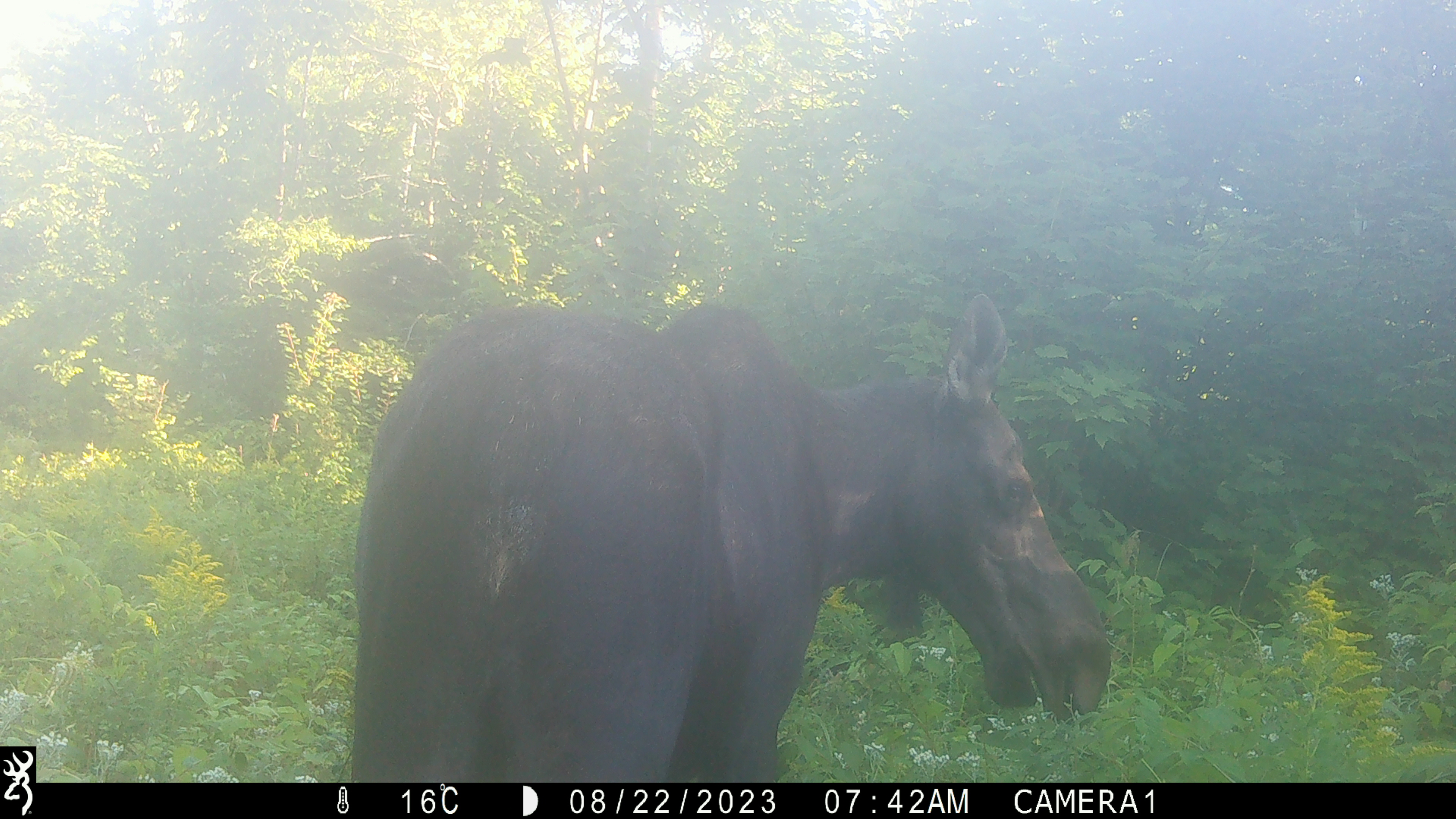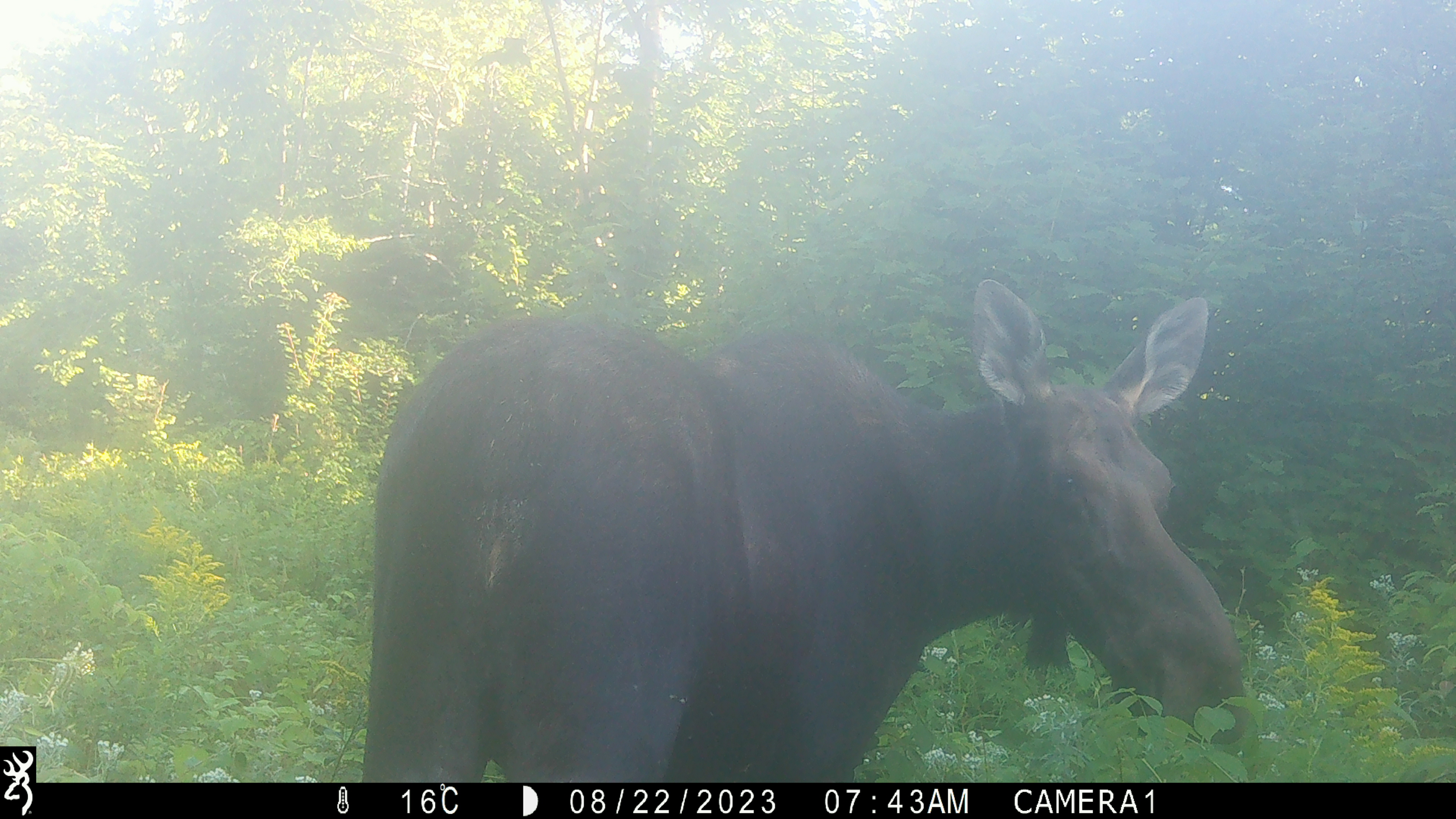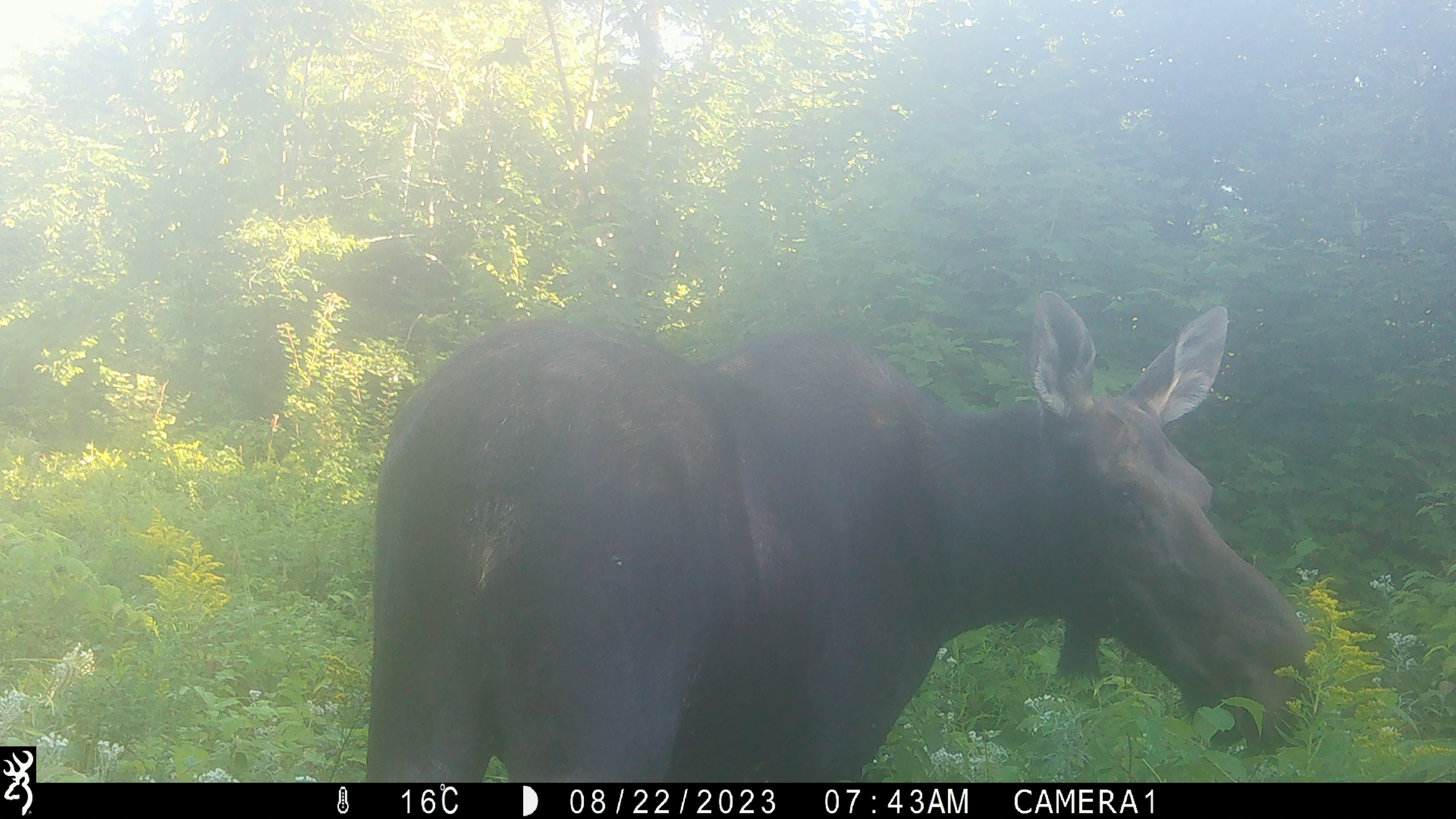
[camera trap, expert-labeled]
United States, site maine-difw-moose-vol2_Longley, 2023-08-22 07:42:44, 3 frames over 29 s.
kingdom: Animalia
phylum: Chordata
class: Mammalia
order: Artiodactyla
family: Cervidae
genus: Alces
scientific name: Alces alces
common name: moose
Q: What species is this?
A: Moose (Alces alces).